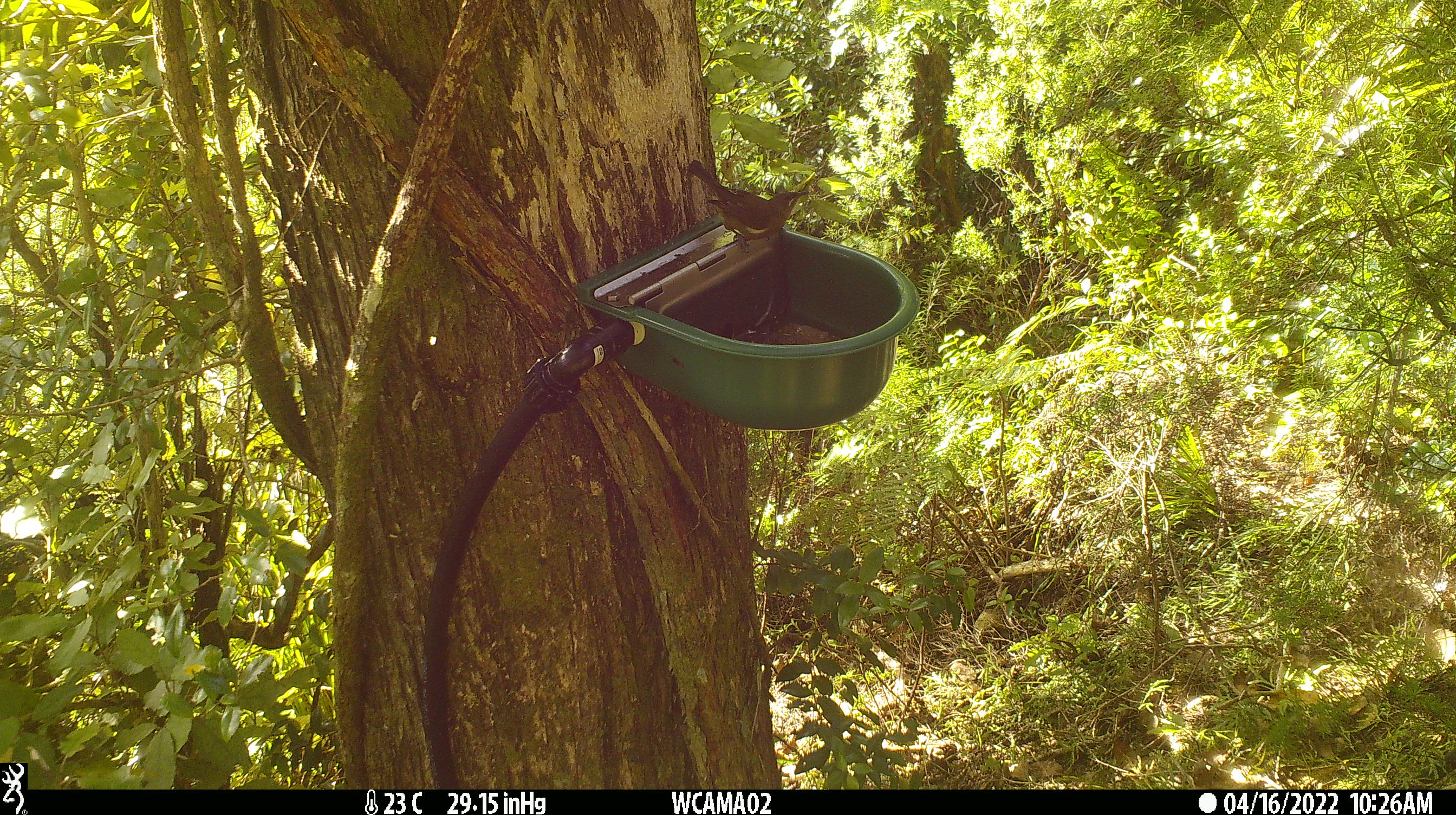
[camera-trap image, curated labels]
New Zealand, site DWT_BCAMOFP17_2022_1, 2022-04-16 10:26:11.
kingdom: Animalia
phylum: Chordata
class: Aves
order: Passeriformes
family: Meliphagidae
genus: Anthornis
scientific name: Anthornis melanura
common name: new zealand bellbird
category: bellbird